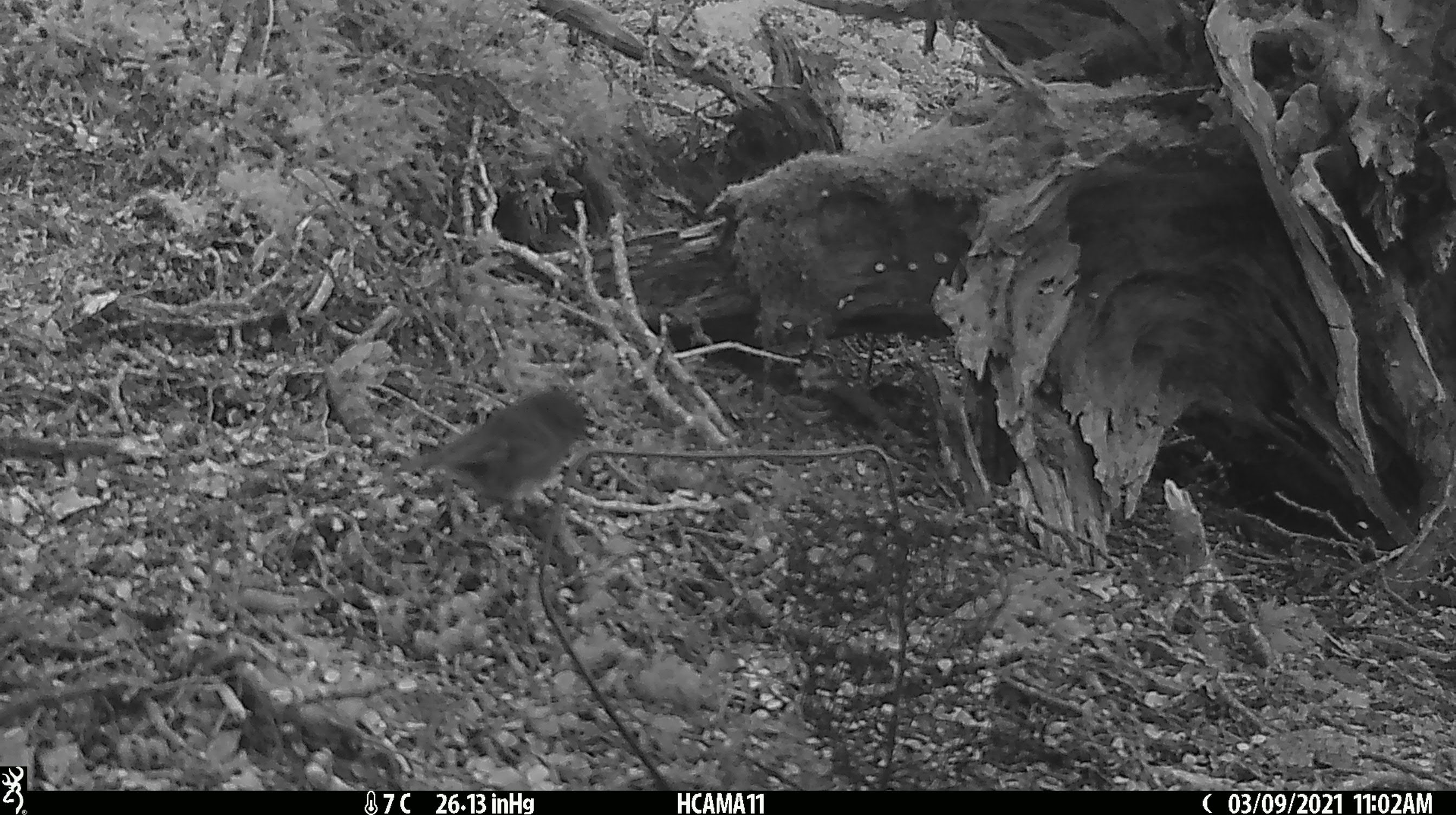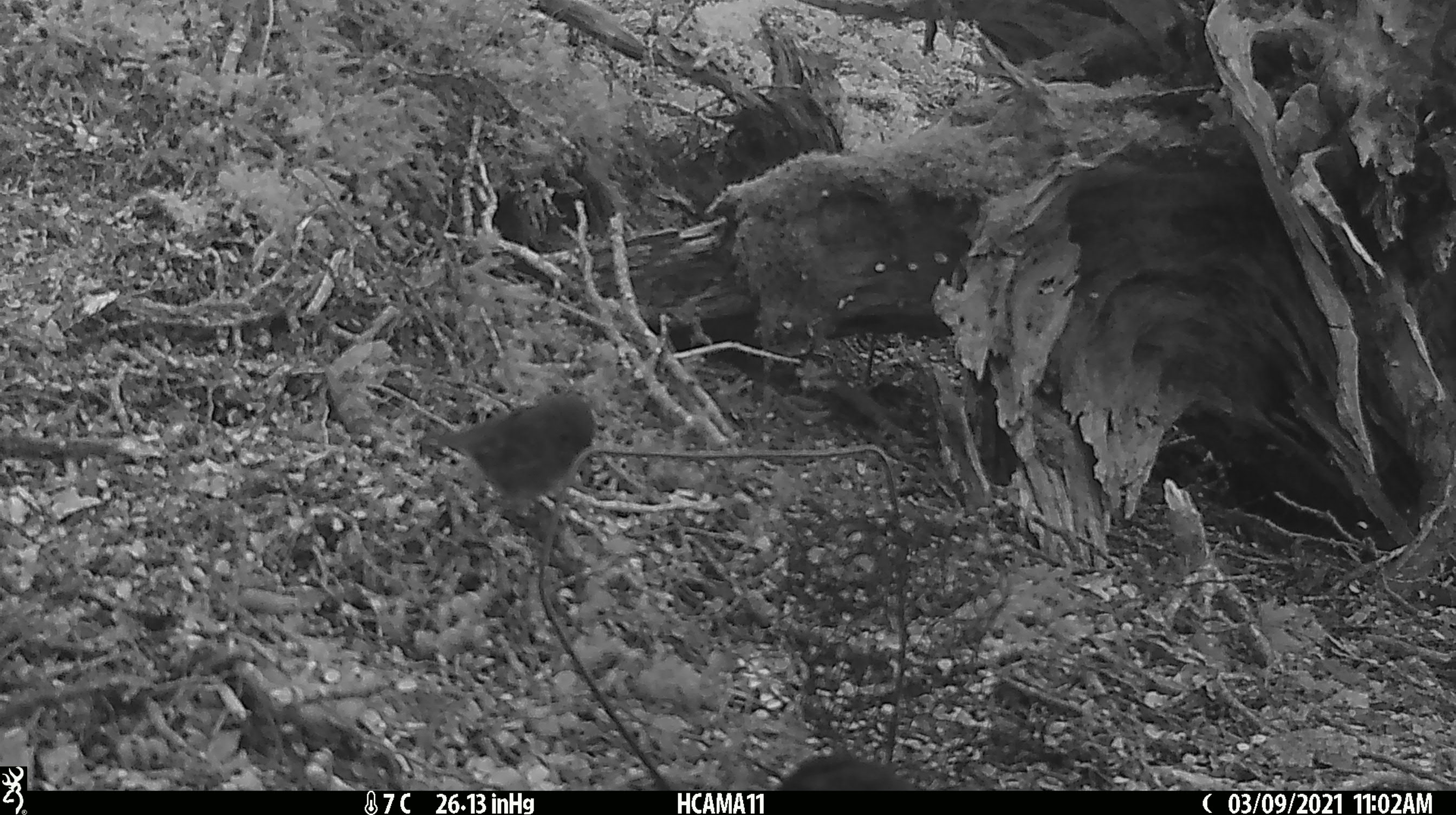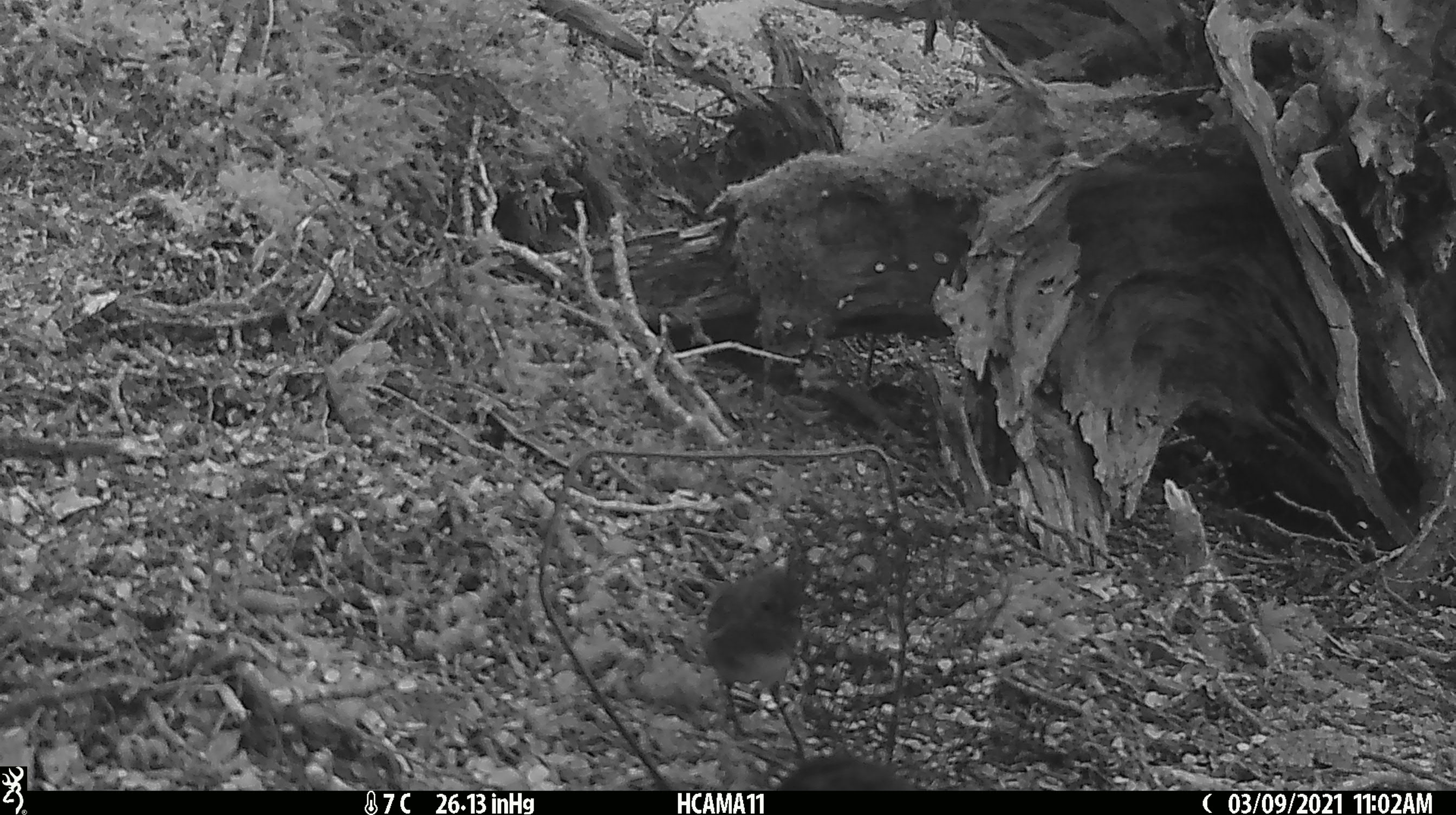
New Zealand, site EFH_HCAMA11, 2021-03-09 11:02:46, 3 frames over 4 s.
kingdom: Animalia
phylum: Chordata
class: Aves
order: Passeriformes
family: Petroicidae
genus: Petroica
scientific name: Petroica australis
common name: new zealand robin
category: robin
Robin (new zealand robin) (Petroica australis).